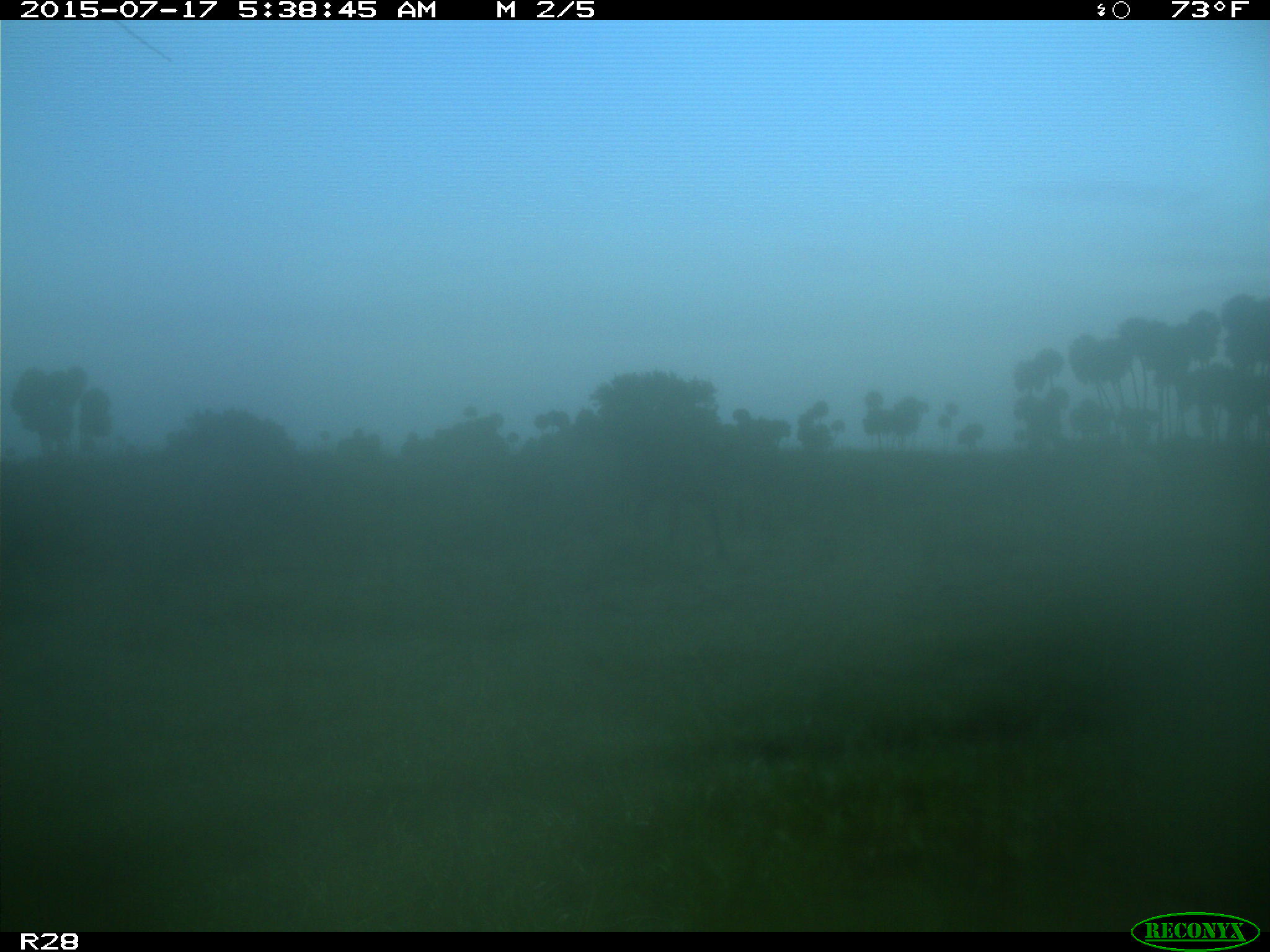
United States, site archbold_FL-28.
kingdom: Animalia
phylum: Chordata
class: Mammalia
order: Artiodactyla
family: Bovidae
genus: Bos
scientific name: Bos taurus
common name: domestic cow